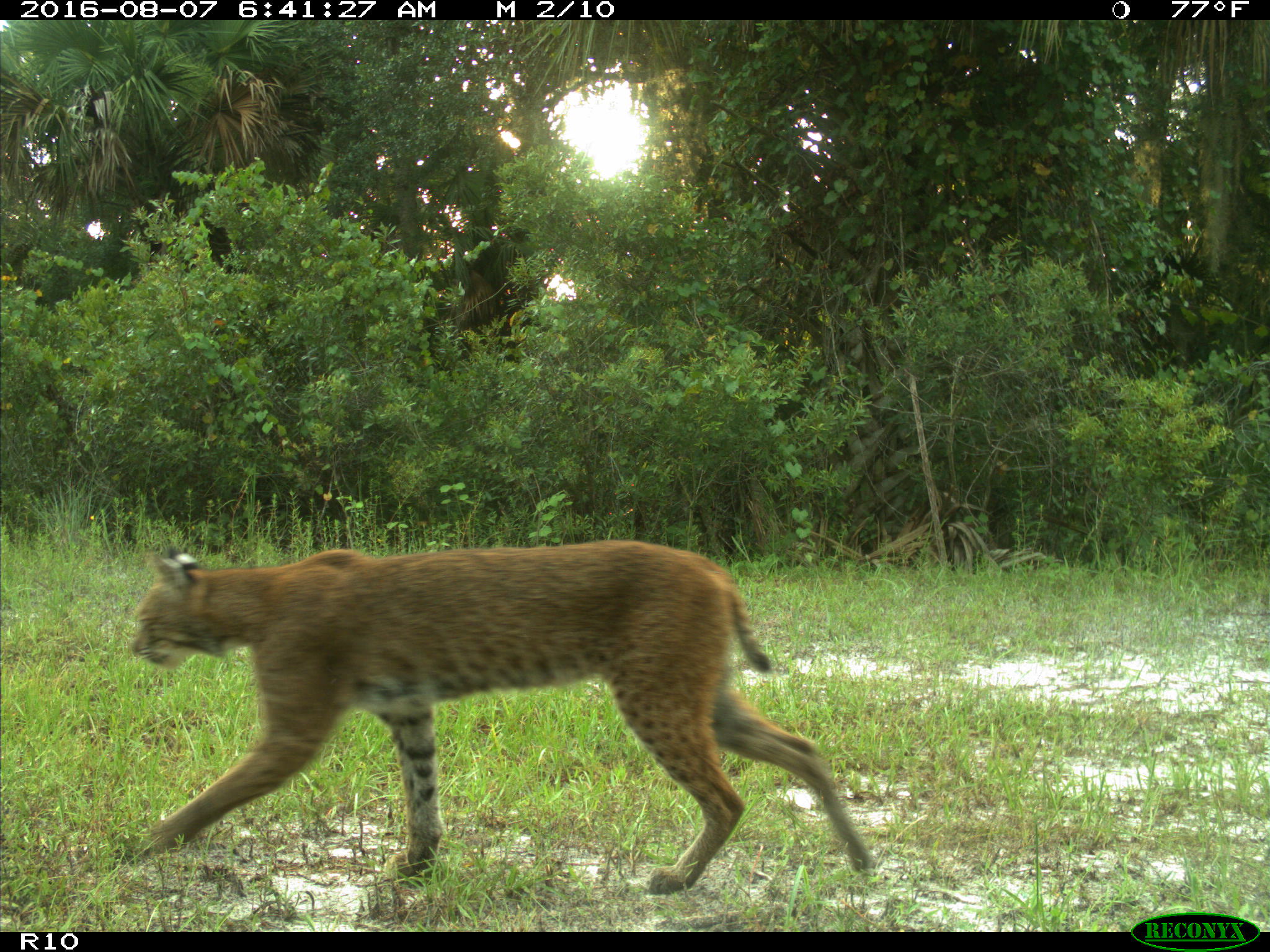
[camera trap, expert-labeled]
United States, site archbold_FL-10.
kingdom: Animalia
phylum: Chordata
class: Mammalia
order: Carnivora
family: Felidae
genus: Lynx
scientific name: Lynx rufus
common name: bobcat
Lynx rufus (bobcat).